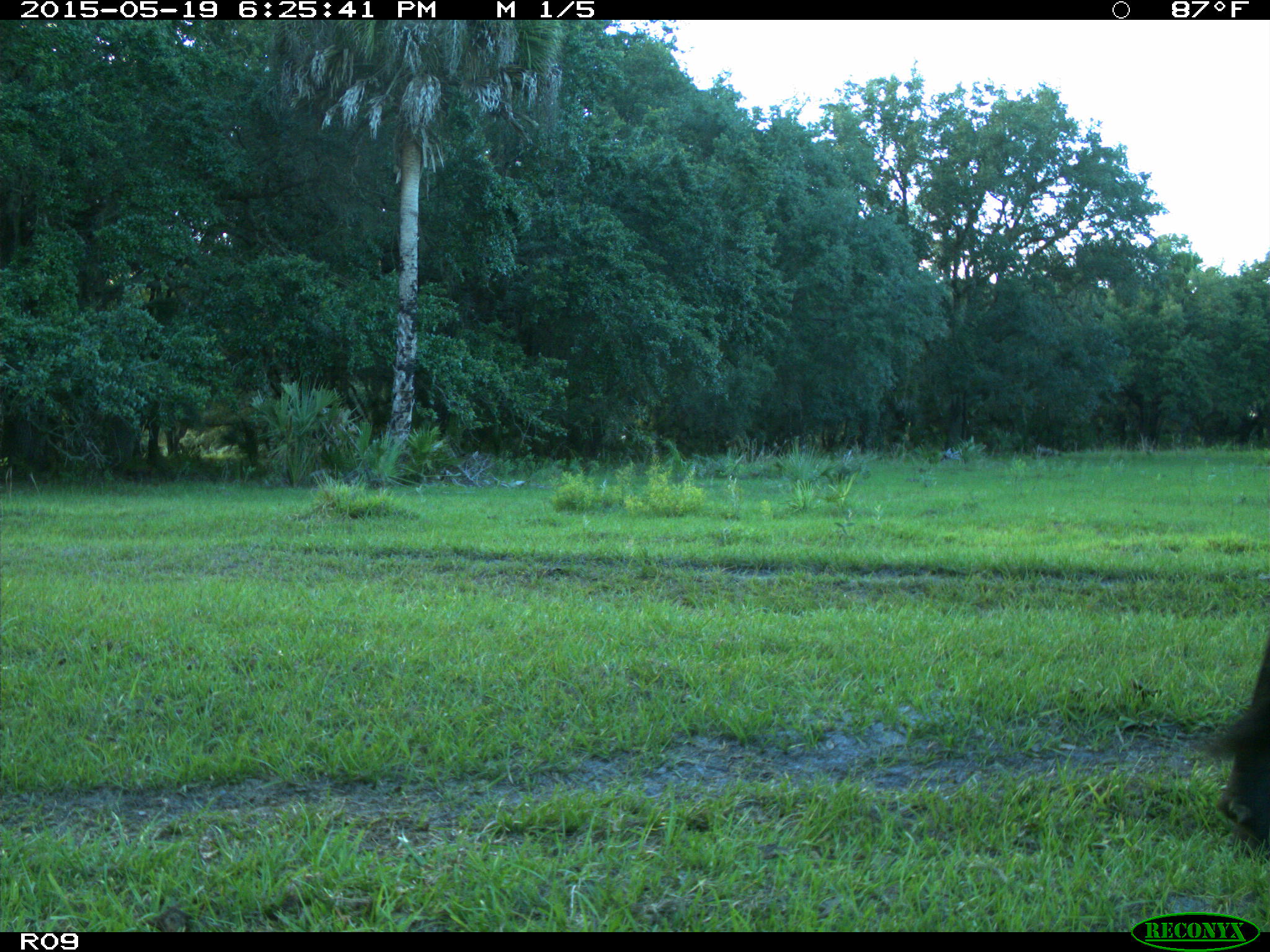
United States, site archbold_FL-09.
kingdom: Animalia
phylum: Chordata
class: Mammalia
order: Artiodactyla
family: Bovidae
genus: Bos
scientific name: Bos taurus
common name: domestic cow